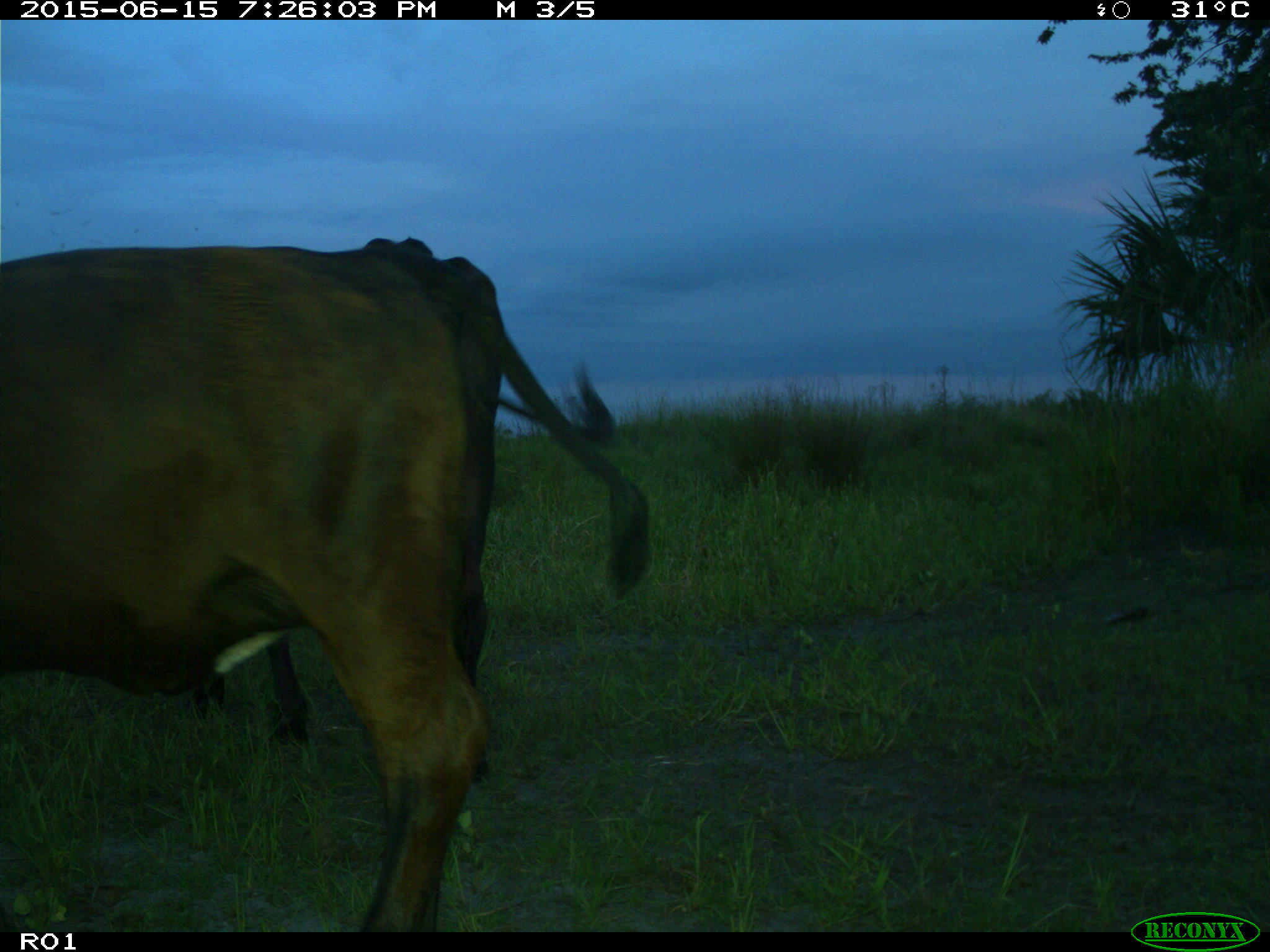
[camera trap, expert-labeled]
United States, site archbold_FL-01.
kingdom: Animalia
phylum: Chordata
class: Mammalia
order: Artiodactyla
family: Bovidae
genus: Bos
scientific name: Bos taurus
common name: domestic cow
Bos taurus (domestic cow).